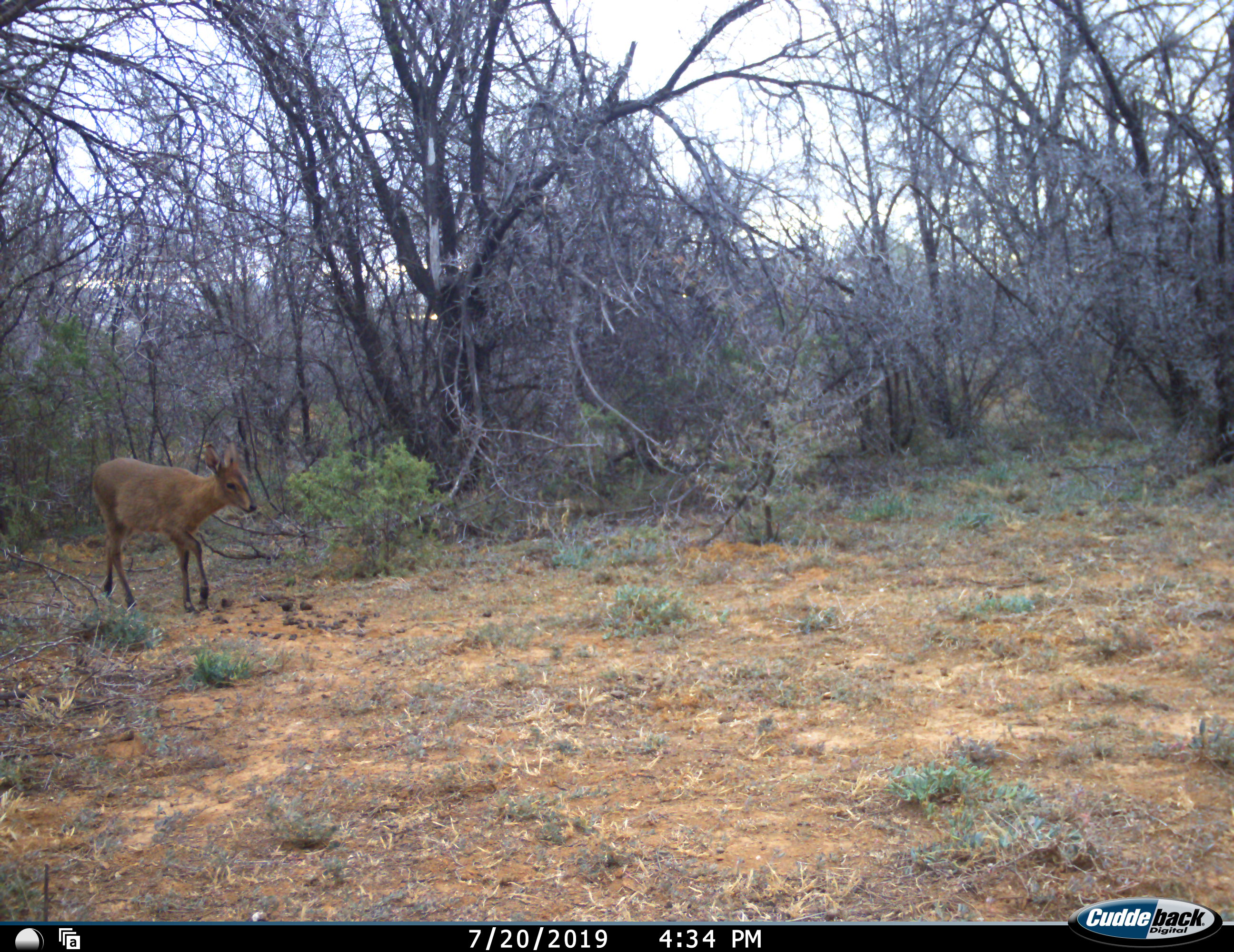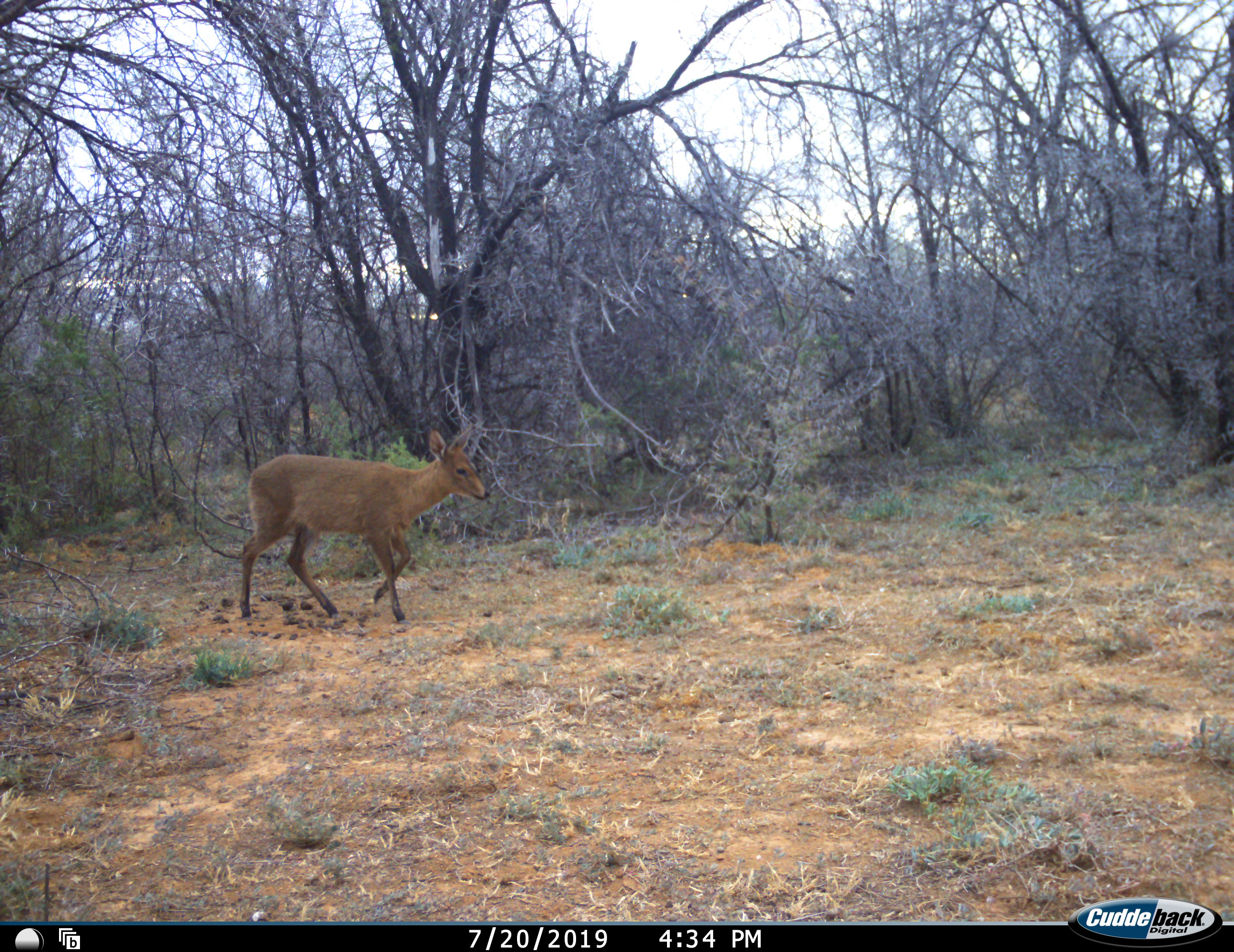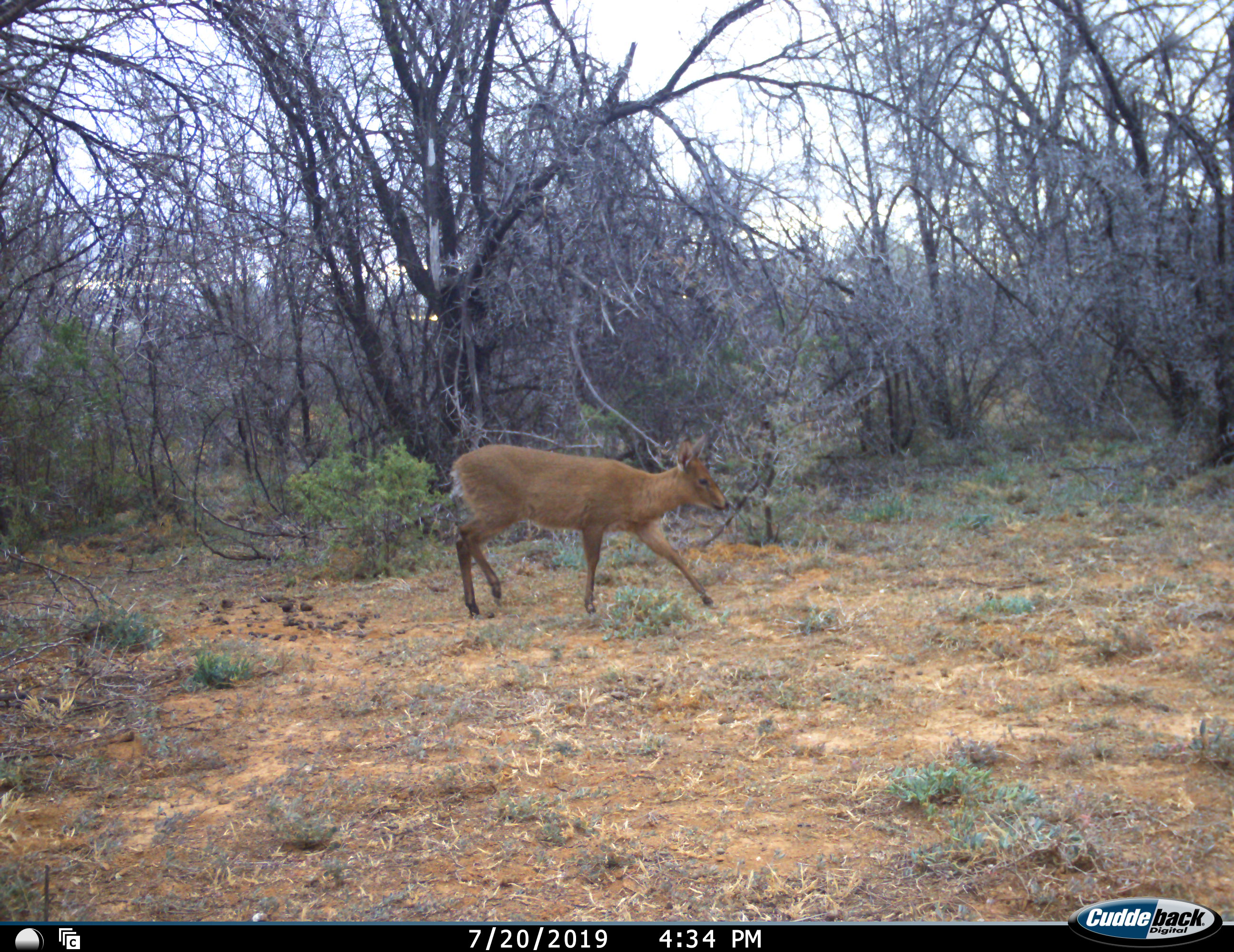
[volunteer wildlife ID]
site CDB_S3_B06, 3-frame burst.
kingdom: Animalia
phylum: Chordata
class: Mammalia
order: Artiodactyla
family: Bovidae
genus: Sylvicapra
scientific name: Sylvicapra grimmia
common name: common duiker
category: duikercommongrey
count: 1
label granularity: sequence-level